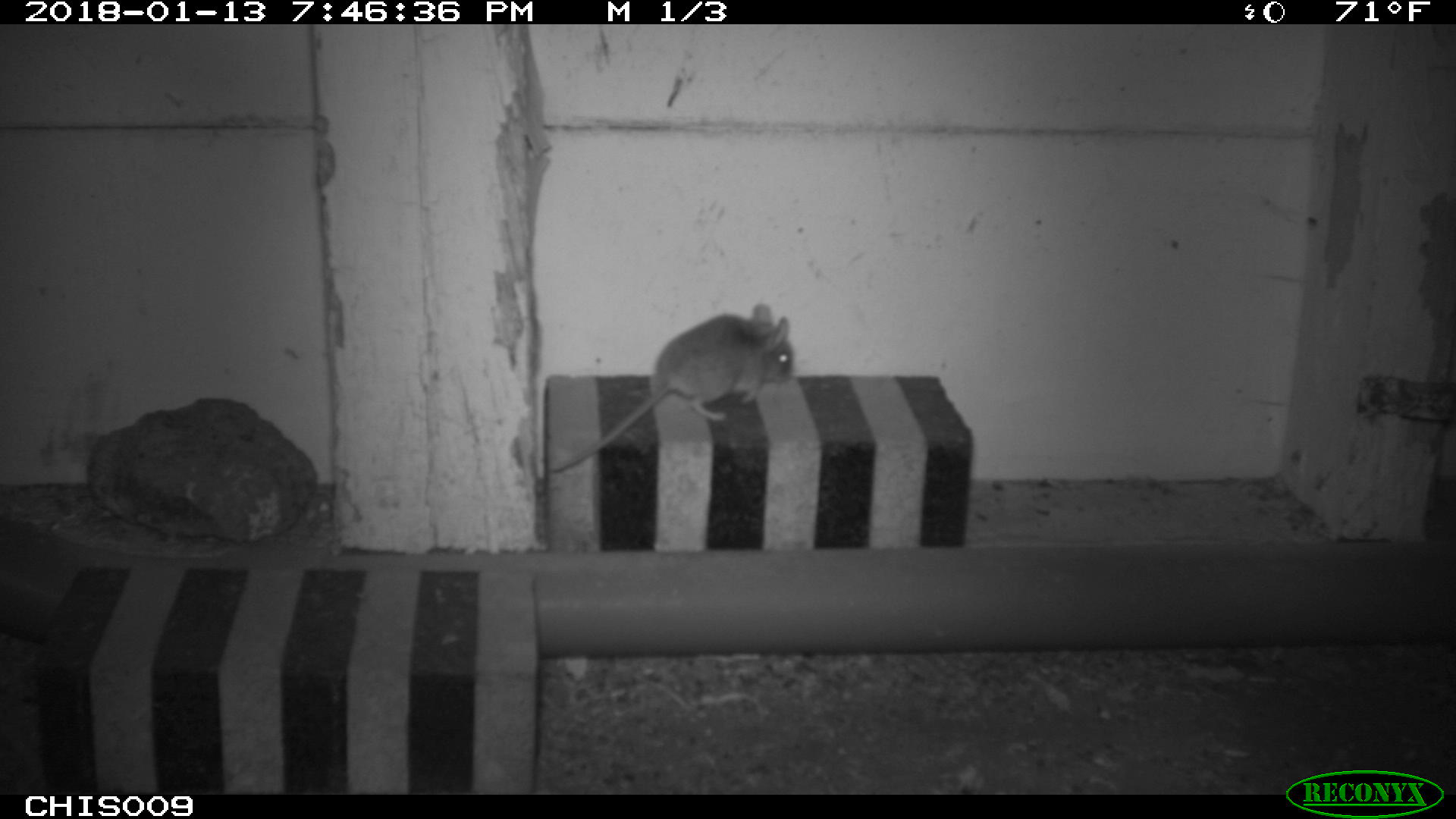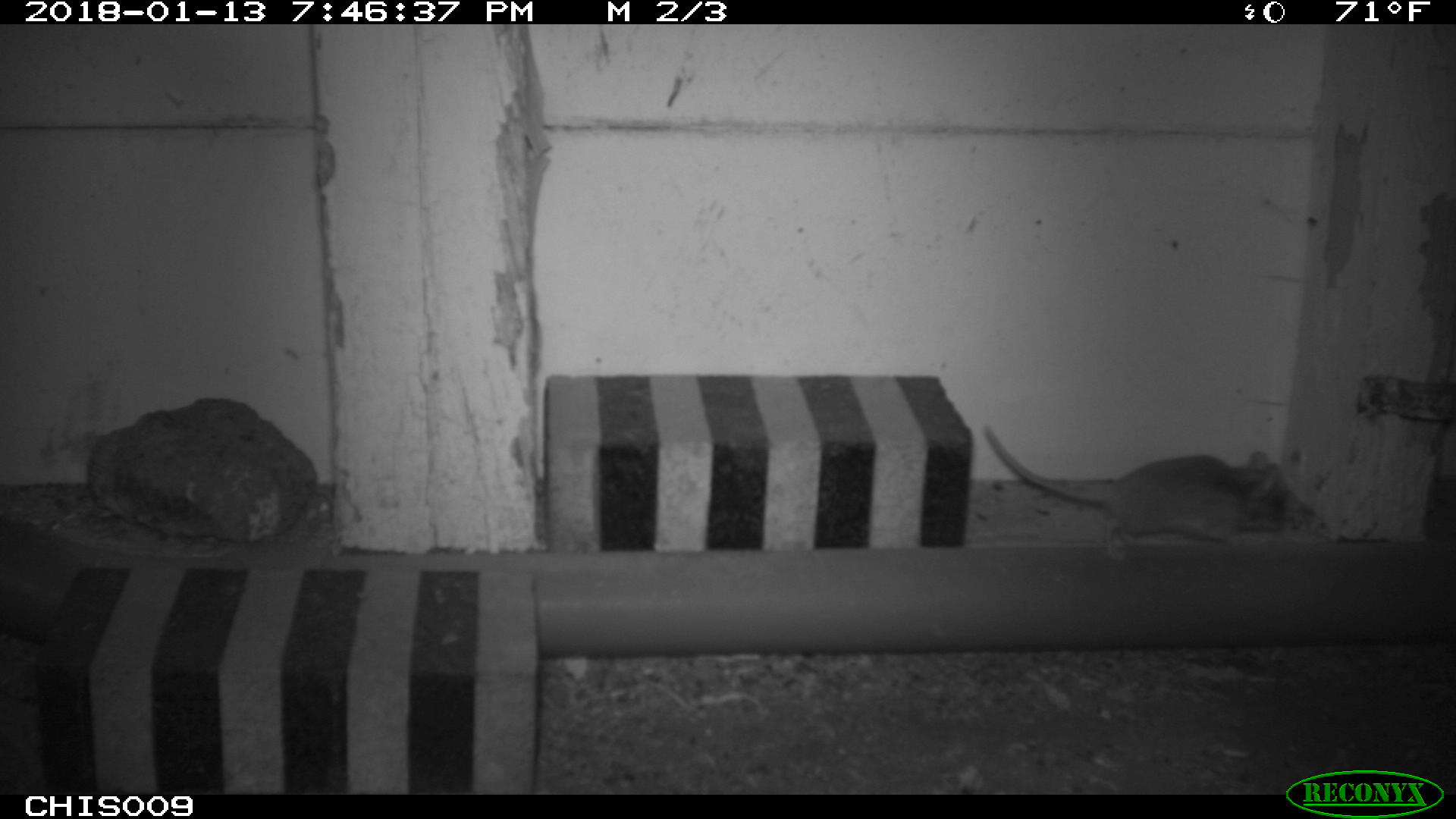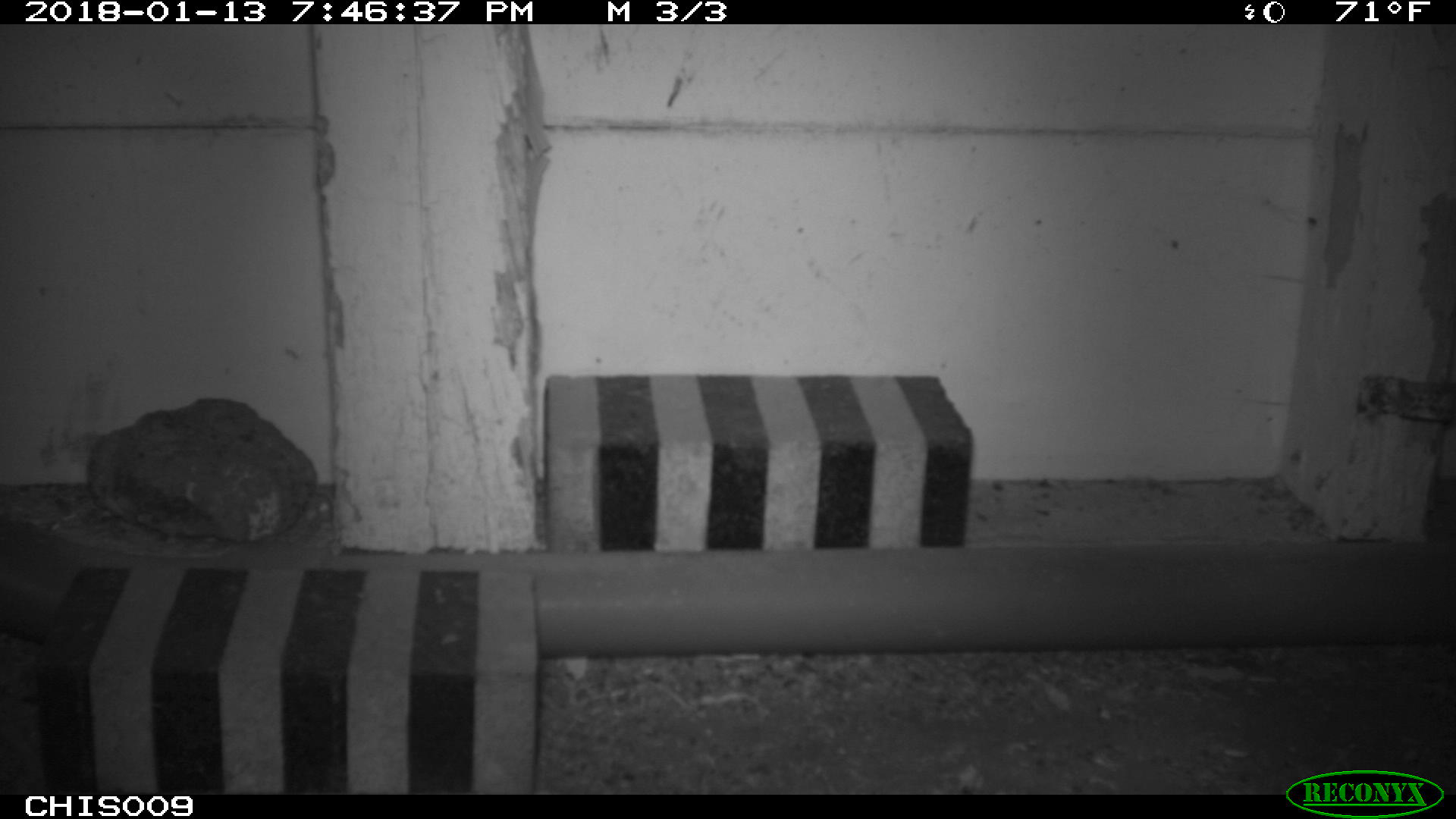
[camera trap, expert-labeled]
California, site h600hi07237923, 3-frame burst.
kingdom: Animalia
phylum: Chordata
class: Mammalia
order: Rodentia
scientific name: Rodentia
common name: rodent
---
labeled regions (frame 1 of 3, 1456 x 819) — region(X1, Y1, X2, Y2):
rodent: region(549, 303, 792, 471)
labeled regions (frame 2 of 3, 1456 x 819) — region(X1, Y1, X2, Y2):
rodent: region(981, 425, 1329, 562)